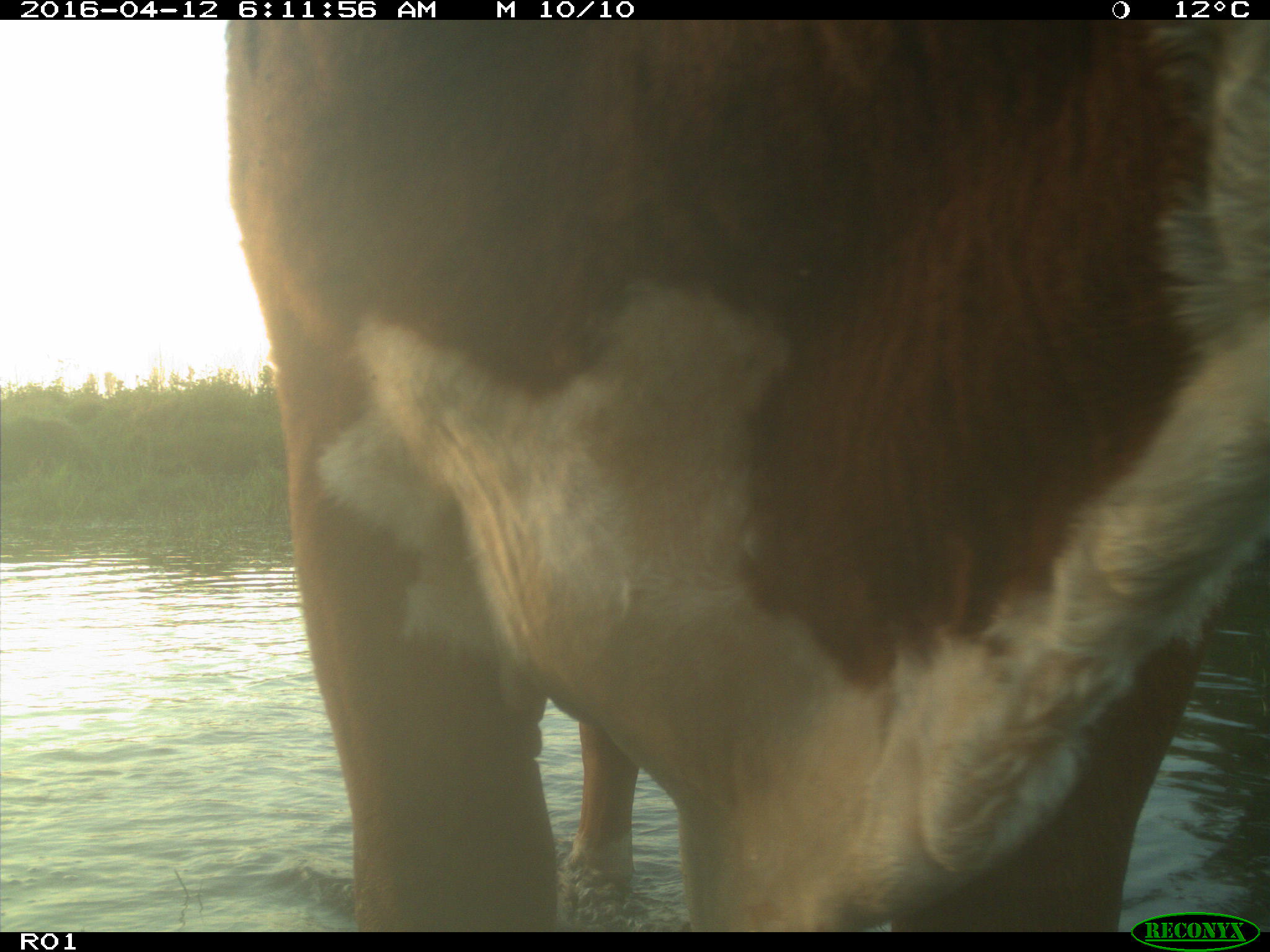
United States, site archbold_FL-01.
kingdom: Animalia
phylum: Chordata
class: Mammalia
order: Artiodactyla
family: Bovidae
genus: Bos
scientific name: Bos taurus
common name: domestic cow